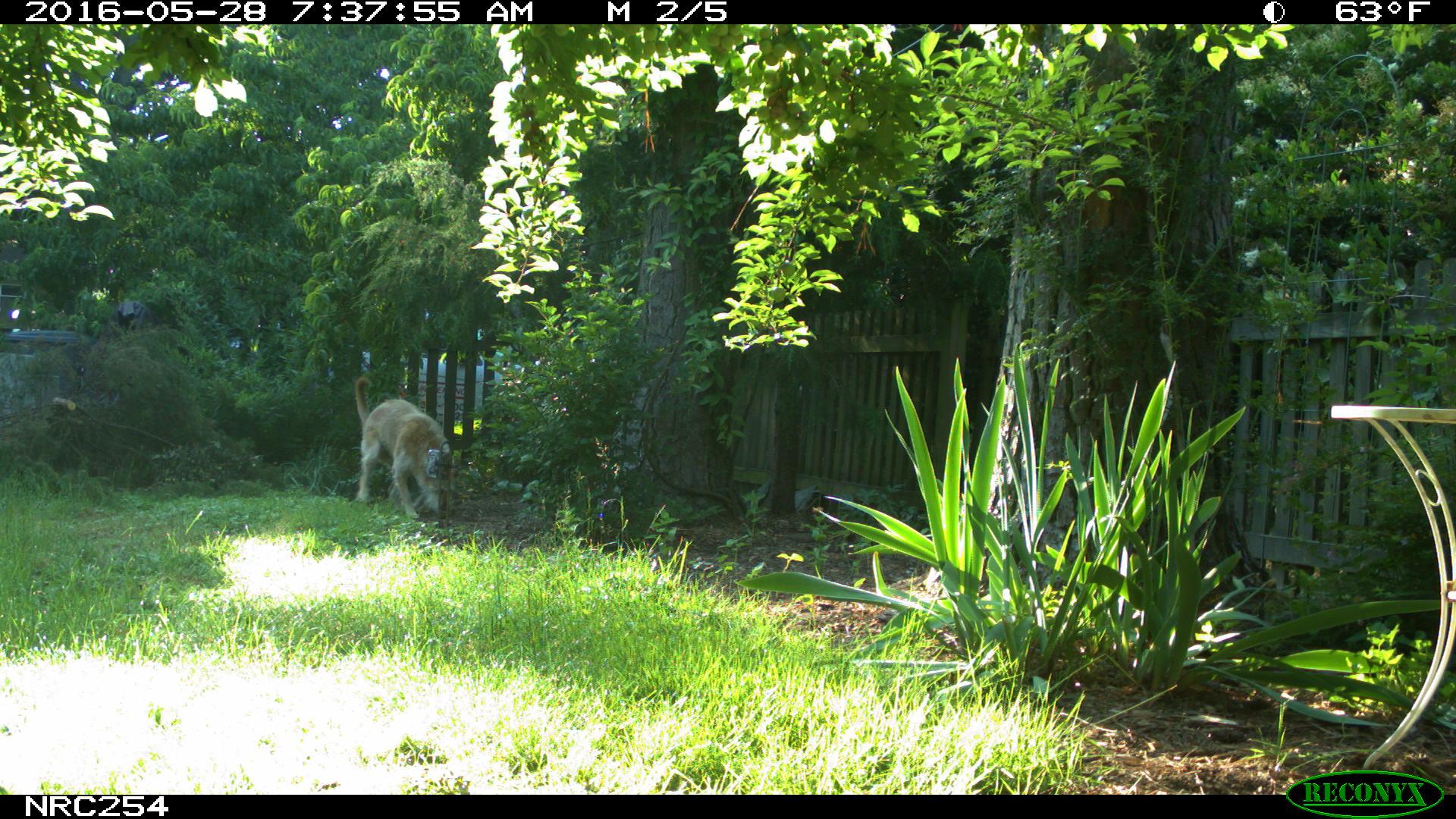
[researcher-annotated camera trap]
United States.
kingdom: Animalia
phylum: Chordata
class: Mammalia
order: Carnivora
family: Canidae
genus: Canis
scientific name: Canis familiaris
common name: domestic dog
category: Dog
Dog (domestic dog) (Canis familiaris).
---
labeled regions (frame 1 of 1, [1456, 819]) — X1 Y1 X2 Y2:
Dog: 344 389 454 532